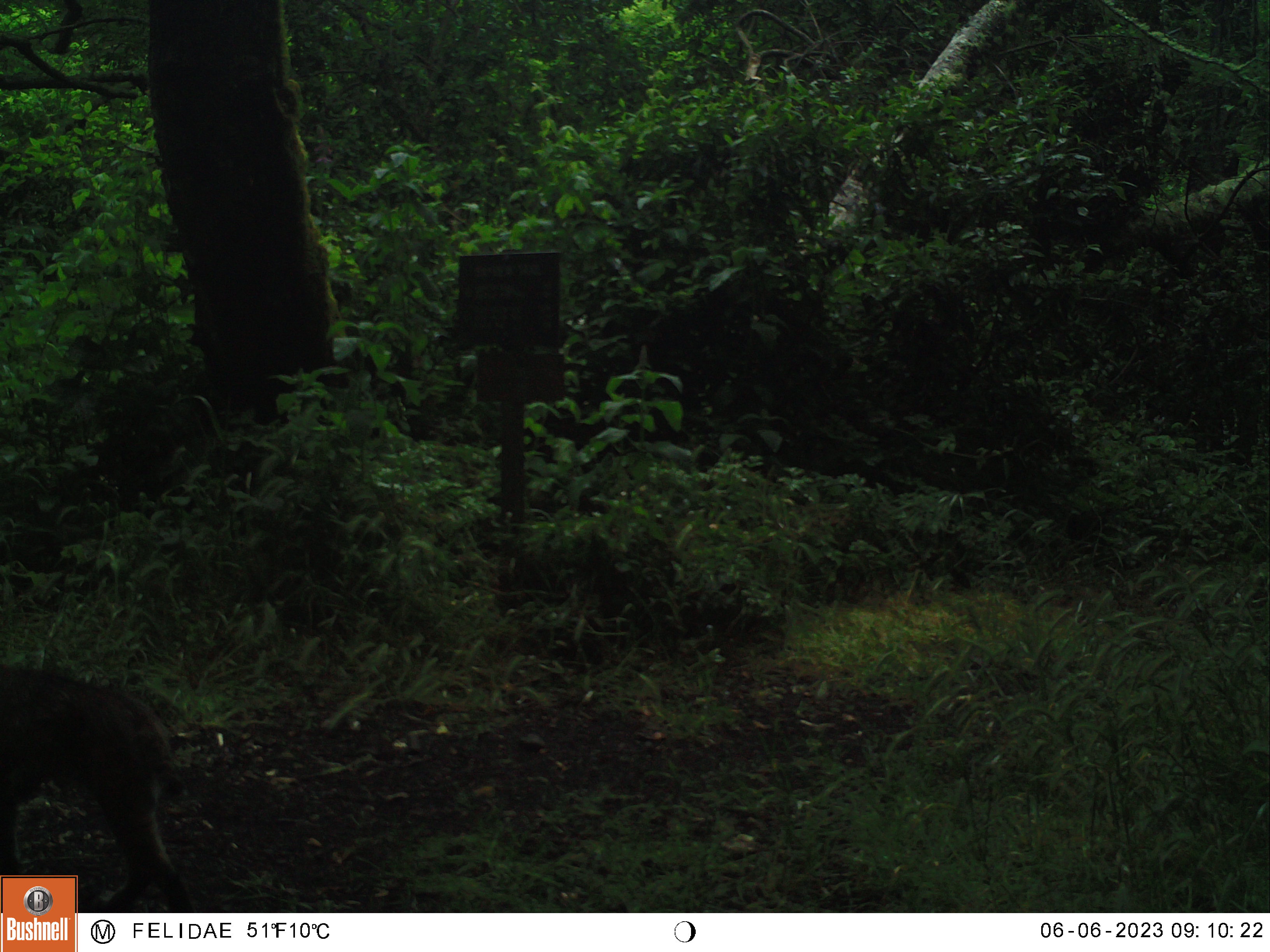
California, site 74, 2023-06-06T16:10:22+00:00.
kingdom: Animalia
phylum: Chordata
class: Mammalia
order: Carnivora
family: Felidae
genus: Lynx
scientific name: Lynx rufus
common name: bobcat